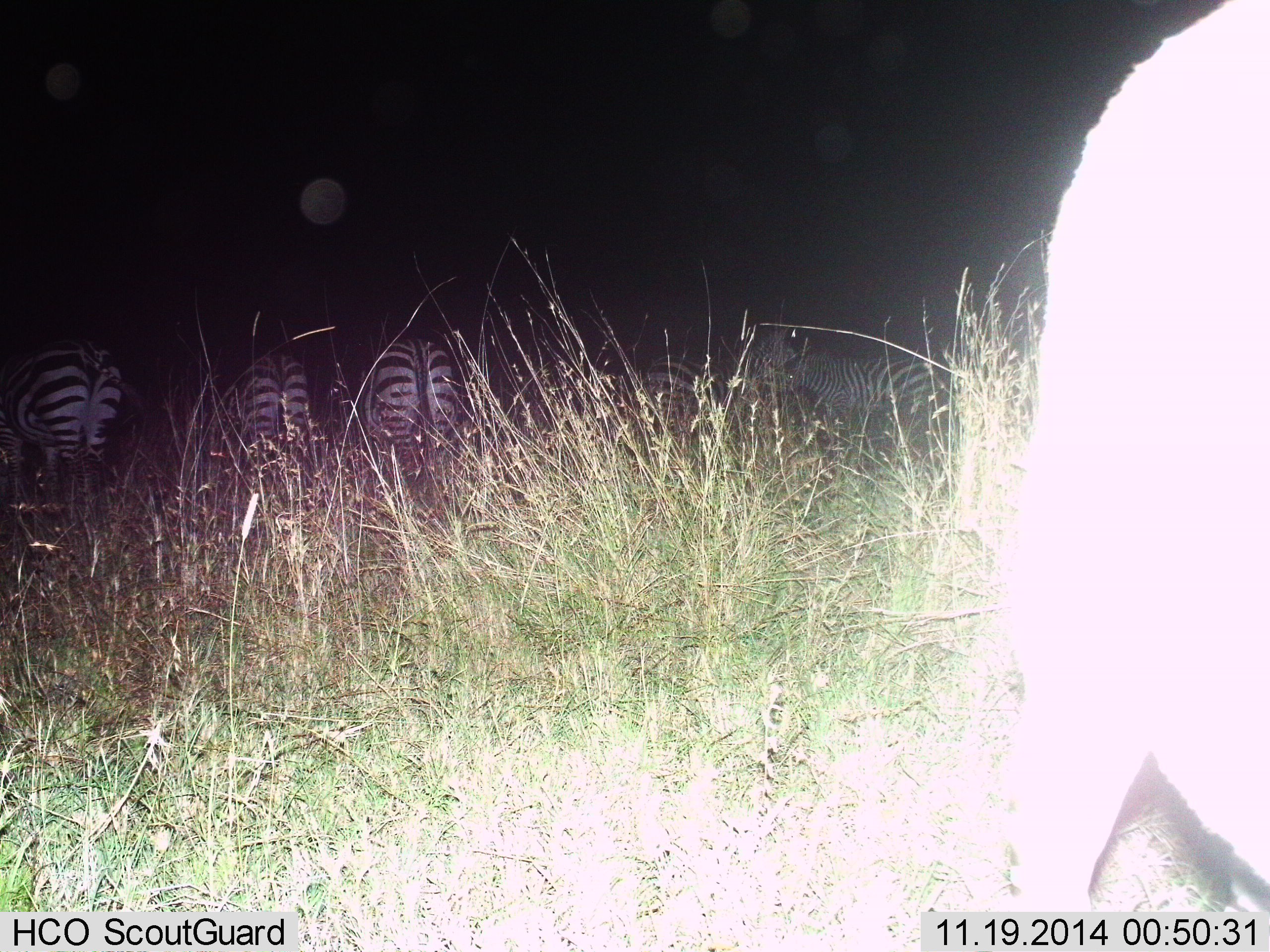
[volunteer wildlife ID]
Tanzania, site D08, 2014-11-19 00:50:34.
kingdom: Animalia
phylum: Chordata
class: Mammalia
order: Perissodactyla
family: Equidae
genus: Equus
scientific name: Equus quagga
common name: plains zebra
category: zebra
Zebra (plains zebra) (Equus quagga), count 5. Behavior (volunteer vote fractions): standing 60%, resting 10%, moving 0%, interacting 0%. Young present (vote fraction): 0%. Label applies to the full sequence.